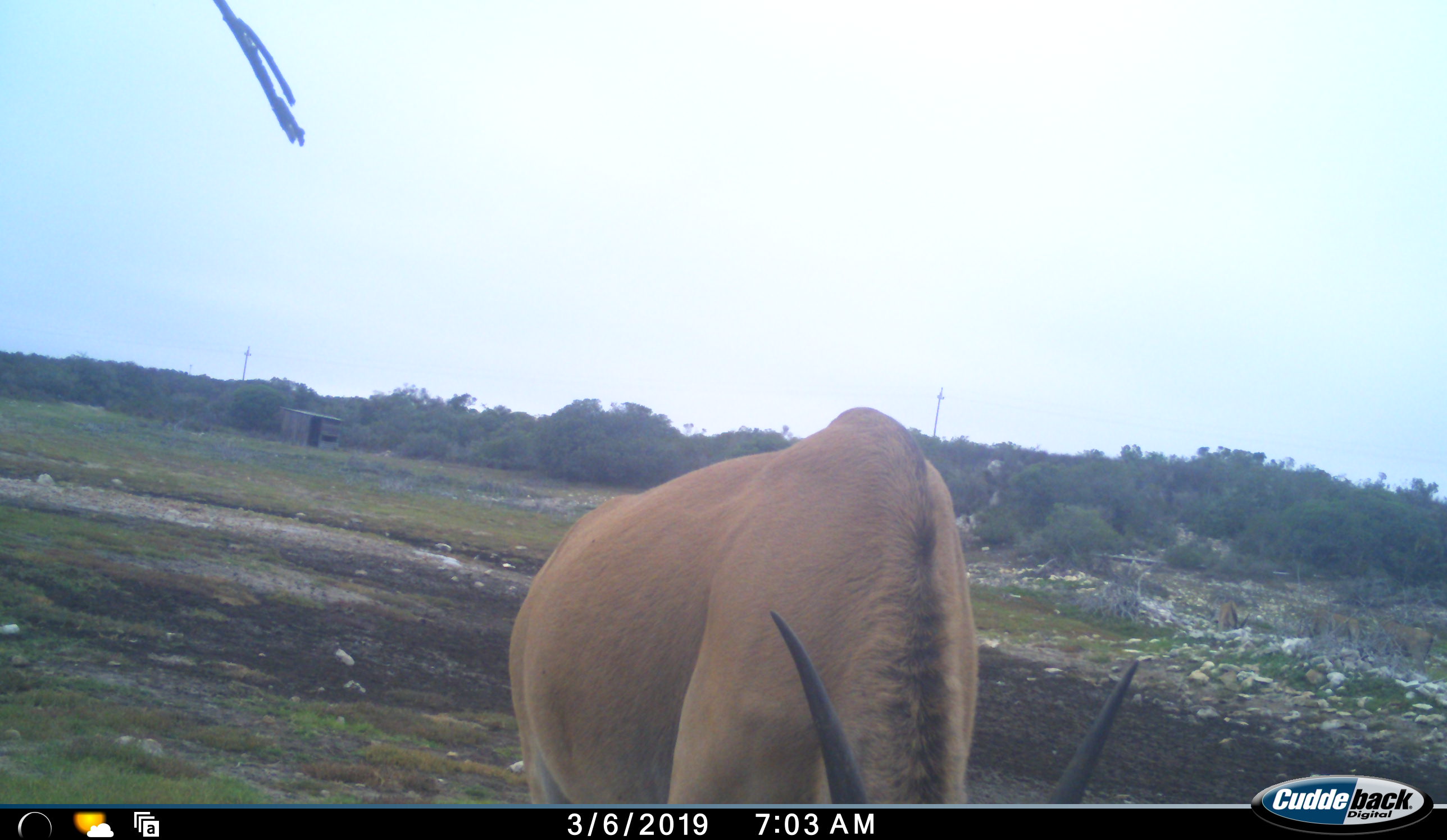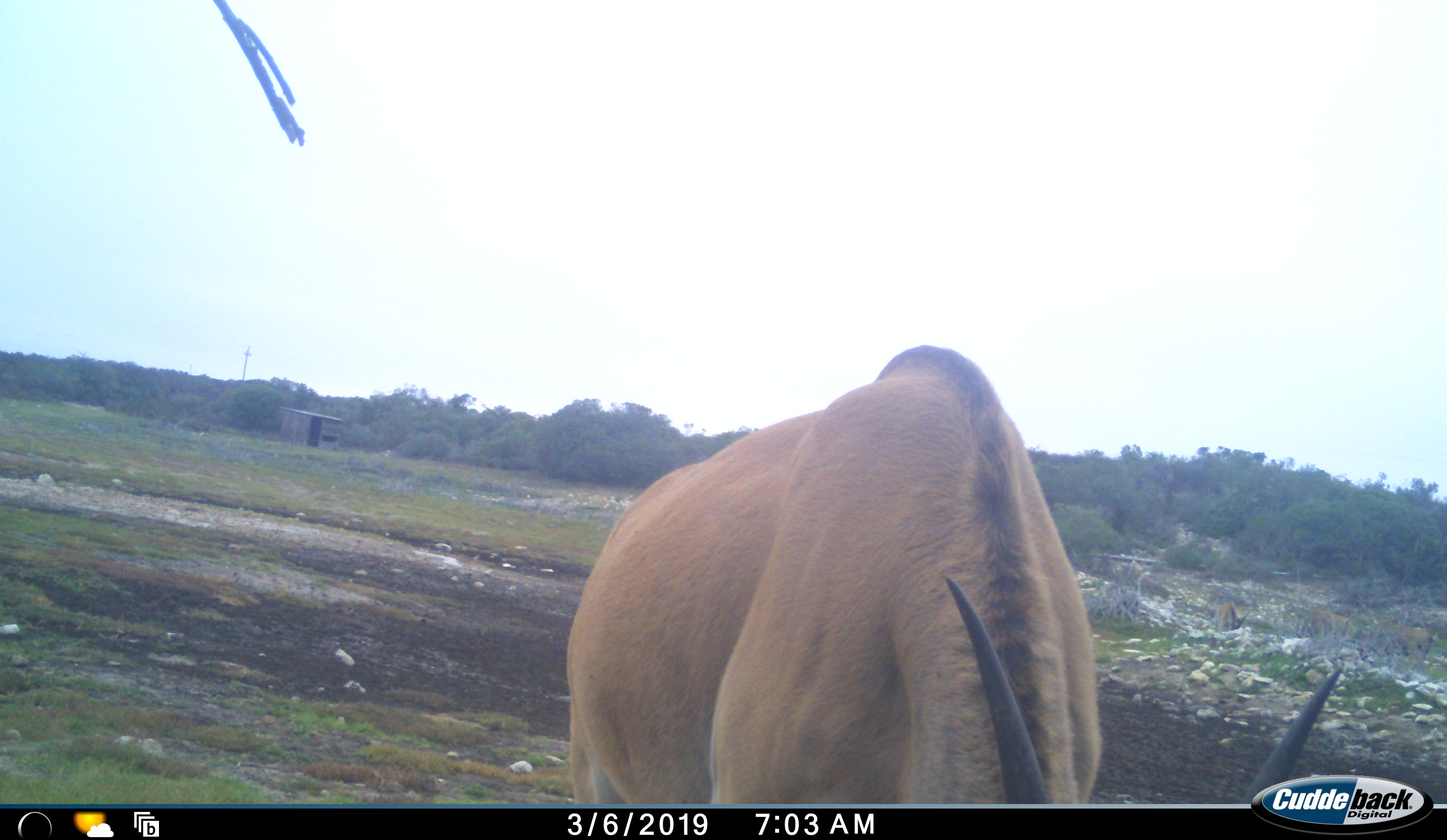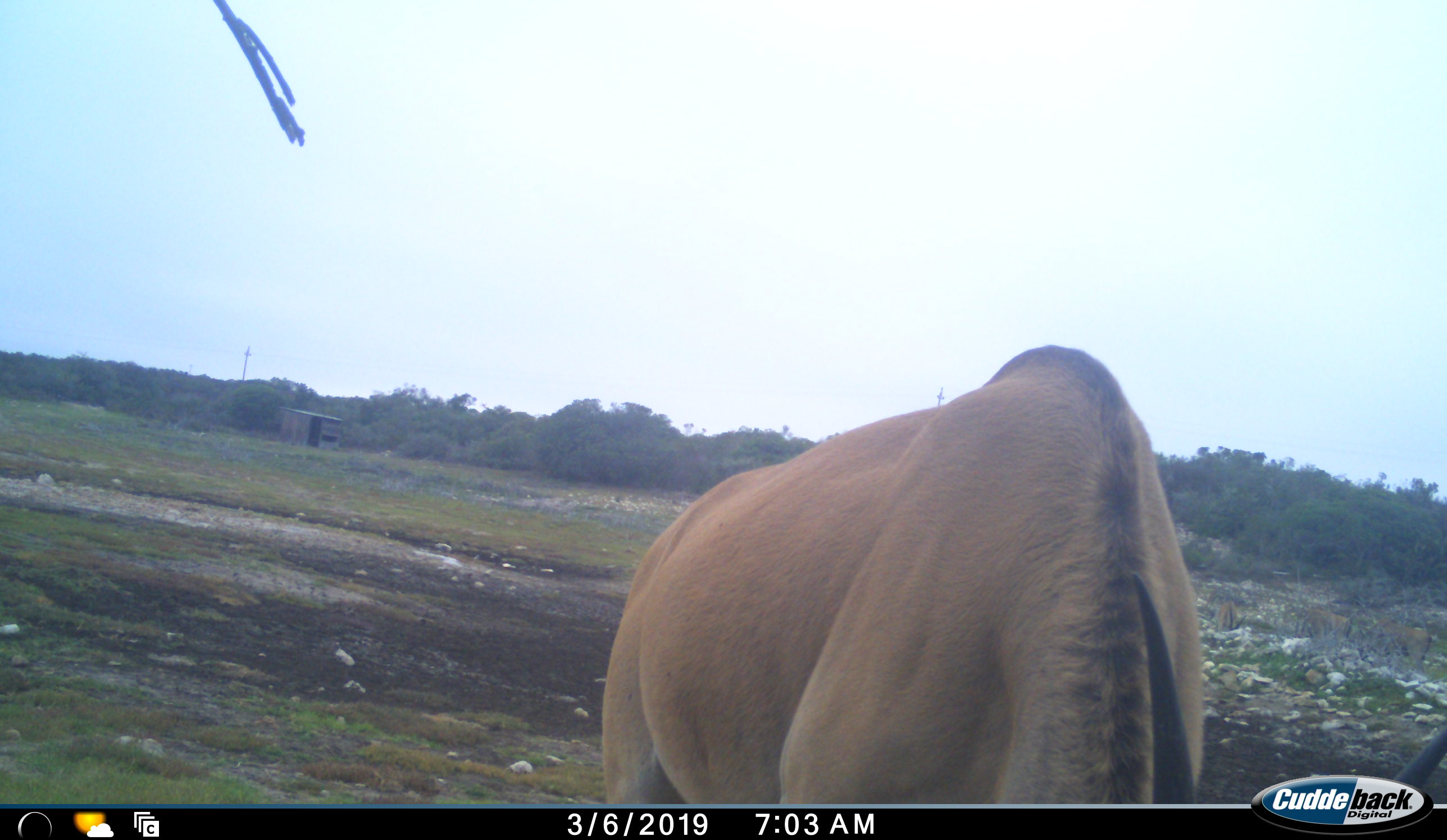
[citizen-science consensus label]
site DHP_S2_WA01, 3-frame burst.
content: unidentified animal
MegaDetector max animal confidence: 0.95